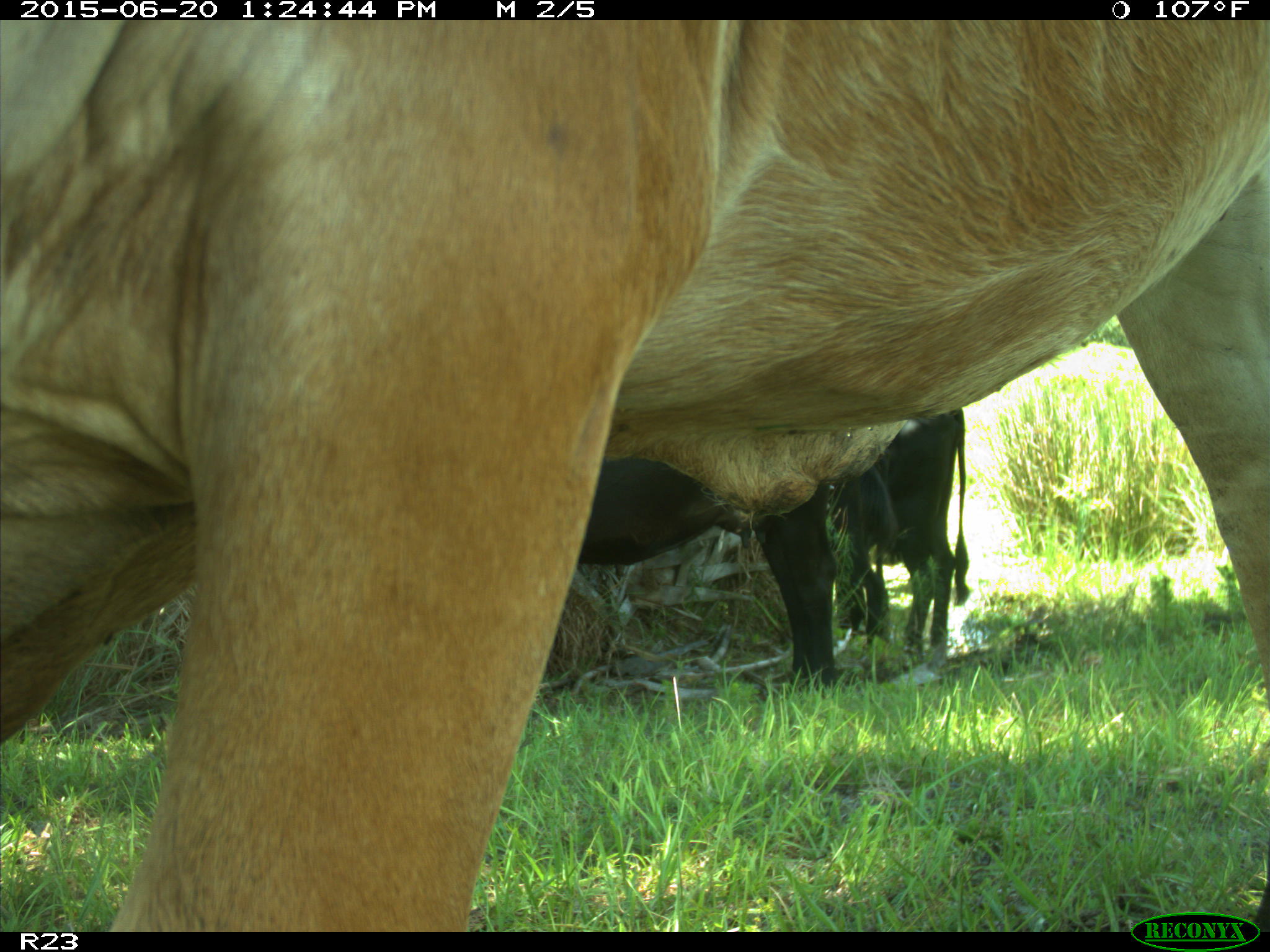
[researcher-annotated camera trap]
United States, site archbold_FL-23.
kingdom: Animalia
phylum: Chordata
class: Mammalia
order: Artiodactyla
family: Bovidae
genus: Bos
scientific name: Bos taurus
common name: domestic cow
Bos taurus (domestic cow).